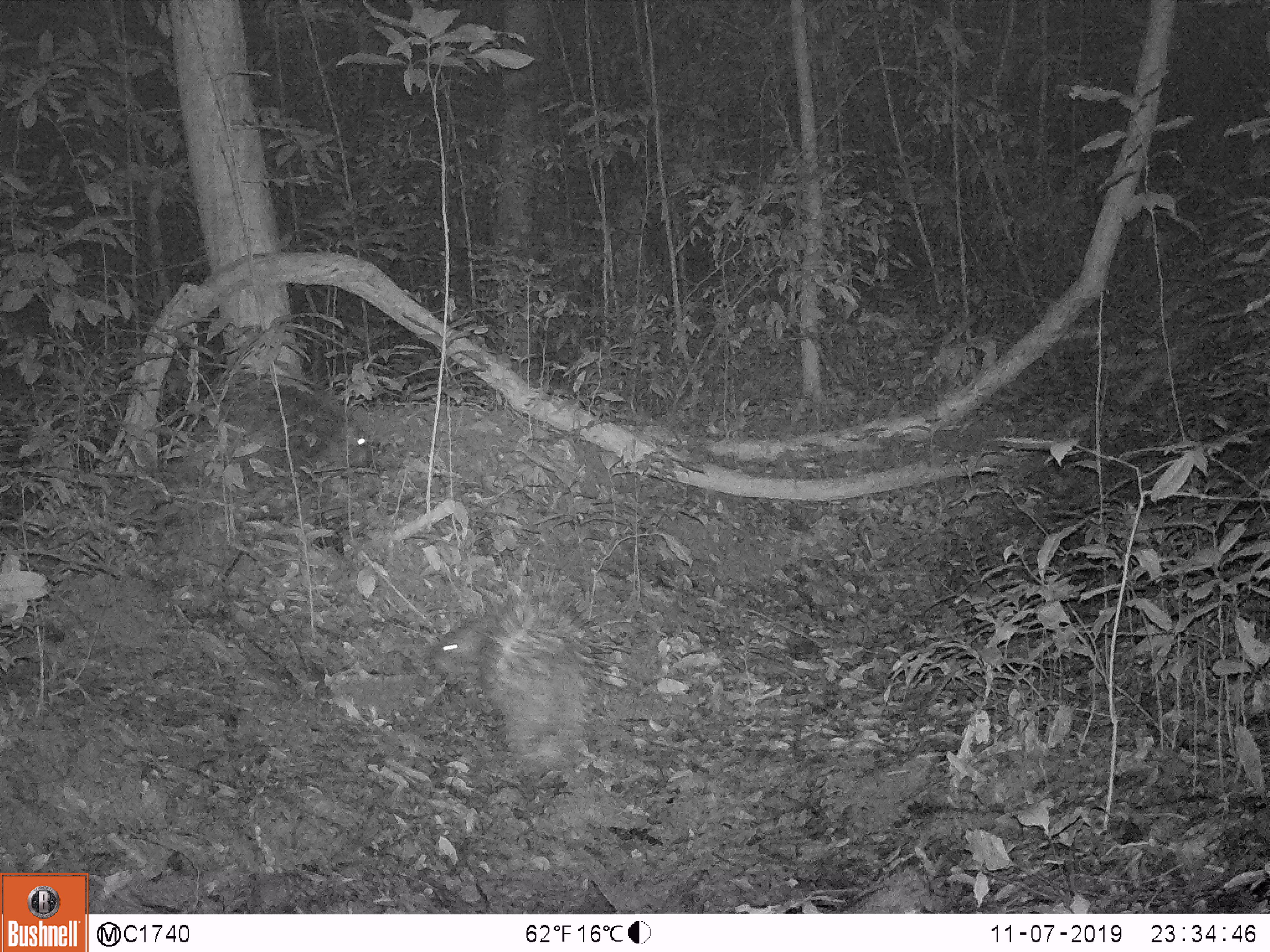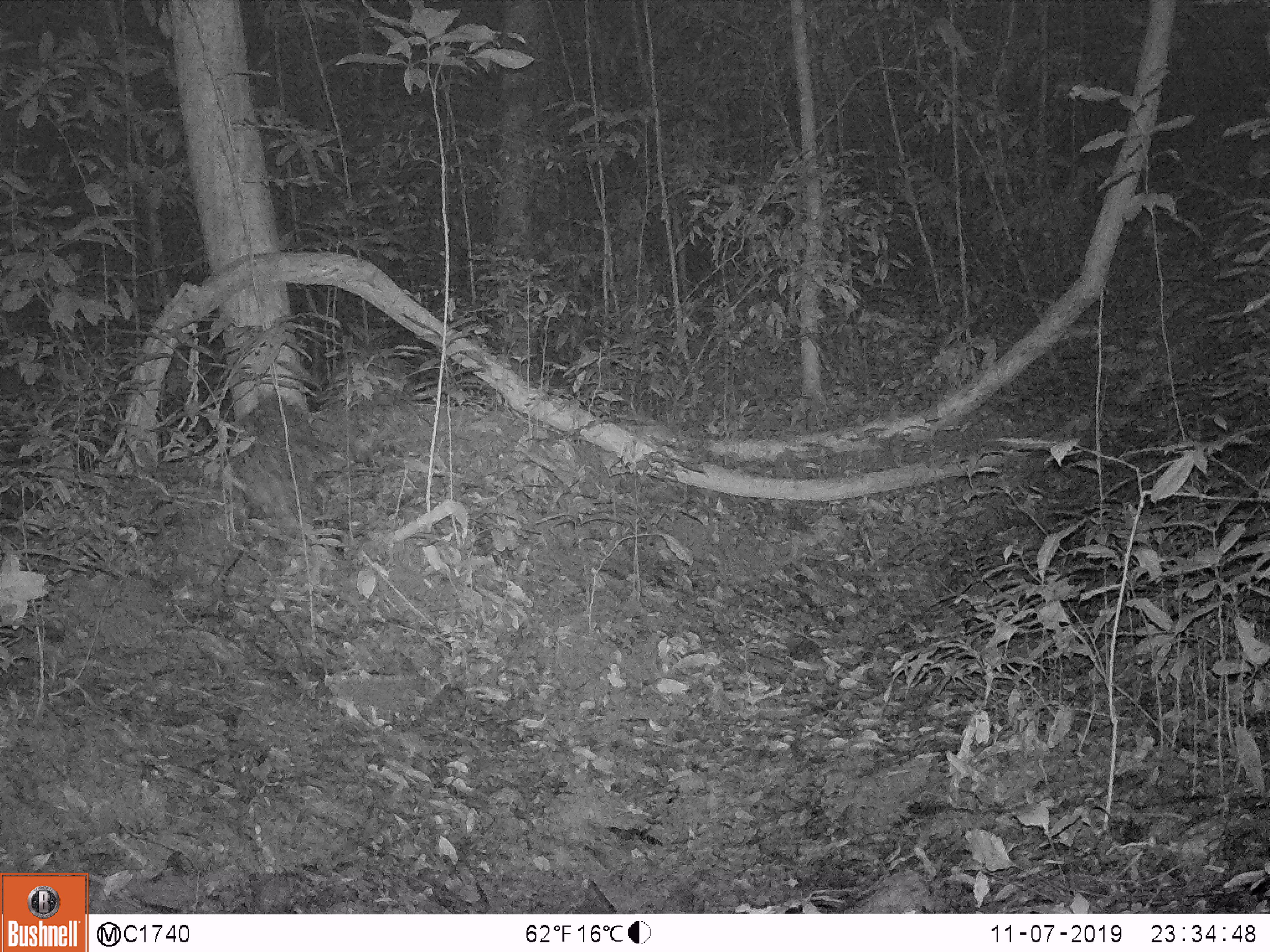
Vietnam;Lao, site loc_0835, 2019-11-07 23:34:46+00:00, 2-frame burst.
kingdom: Animalia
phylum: Chordata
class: Mammalia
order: Rodentia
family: Hystricidae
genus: Hystrix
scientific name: Hystrix brachyura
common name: malayan porcupine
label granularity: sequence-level